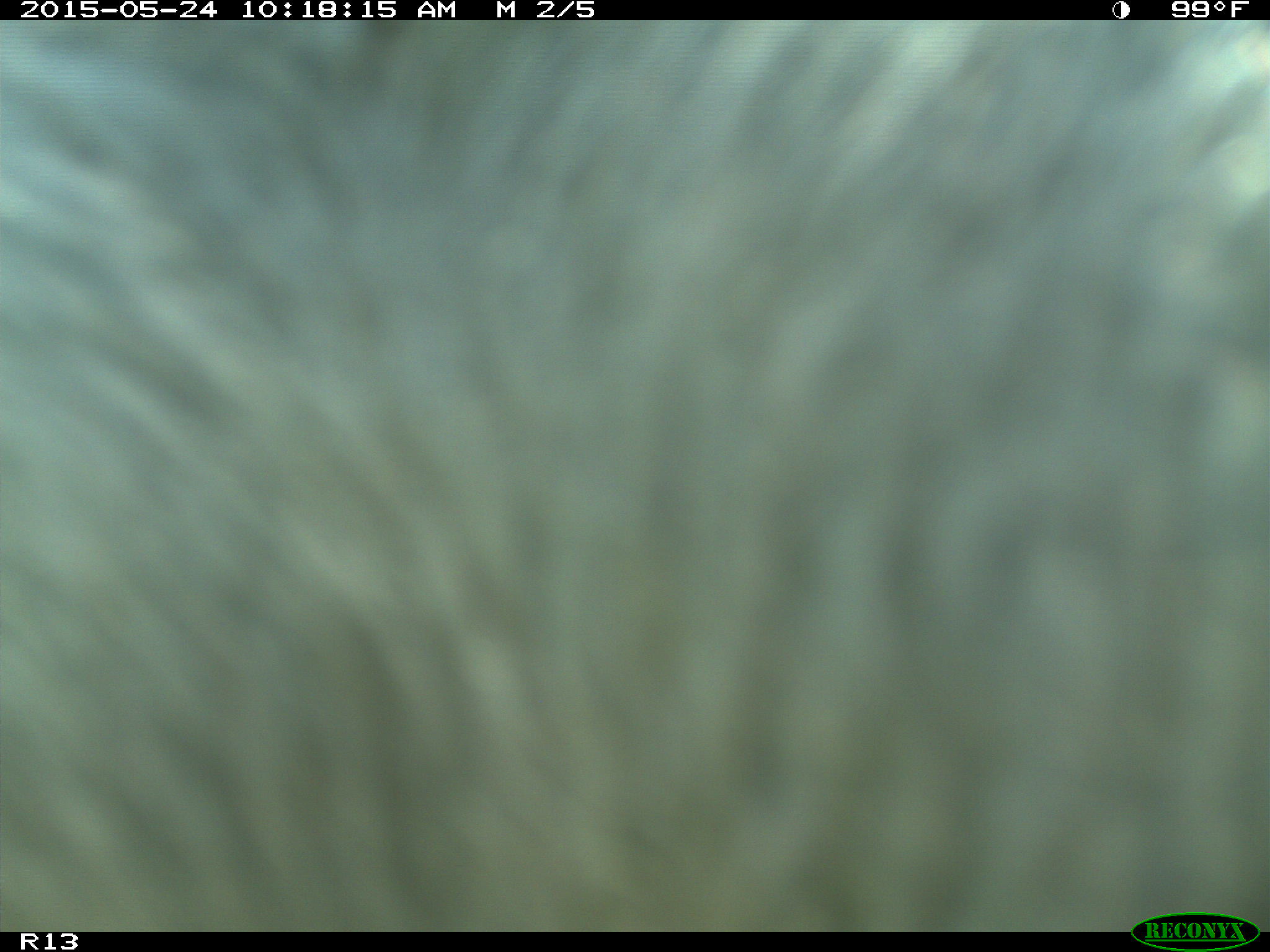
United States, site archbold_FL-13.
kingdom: Animalia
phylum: Chordata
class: Mammalia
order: Artiodactyla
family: Bovidae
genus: Bos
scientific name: Bos taurus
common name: domestic cow